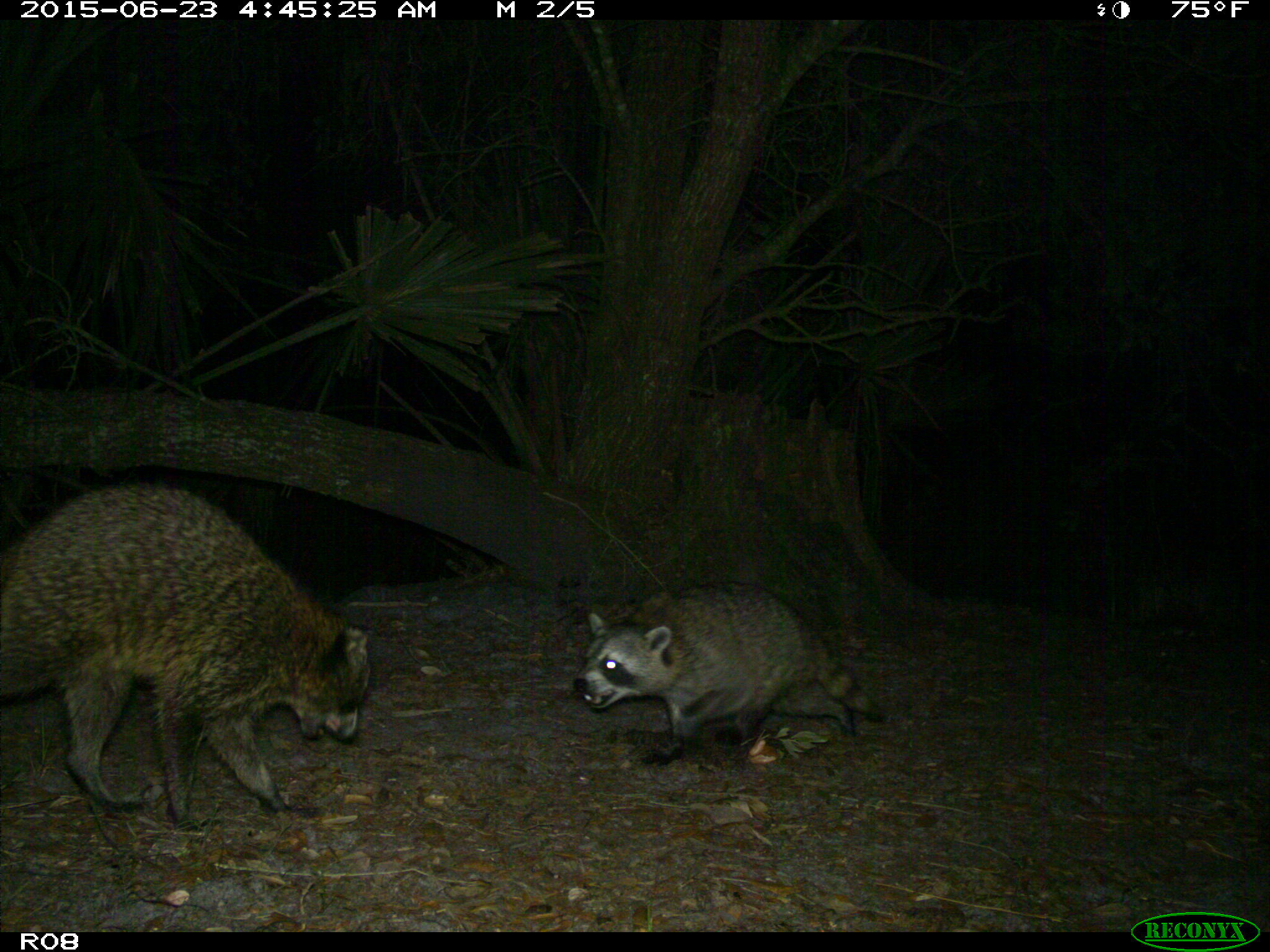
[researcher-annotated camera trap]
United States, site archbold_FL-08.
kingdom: Animalia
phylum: Chordata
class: Mammalia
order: Carnivora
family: Procyonidae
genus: Procyon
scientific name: Procyon lotor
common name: common raccoon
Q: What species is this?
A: Procyon lotor (common raccoon).